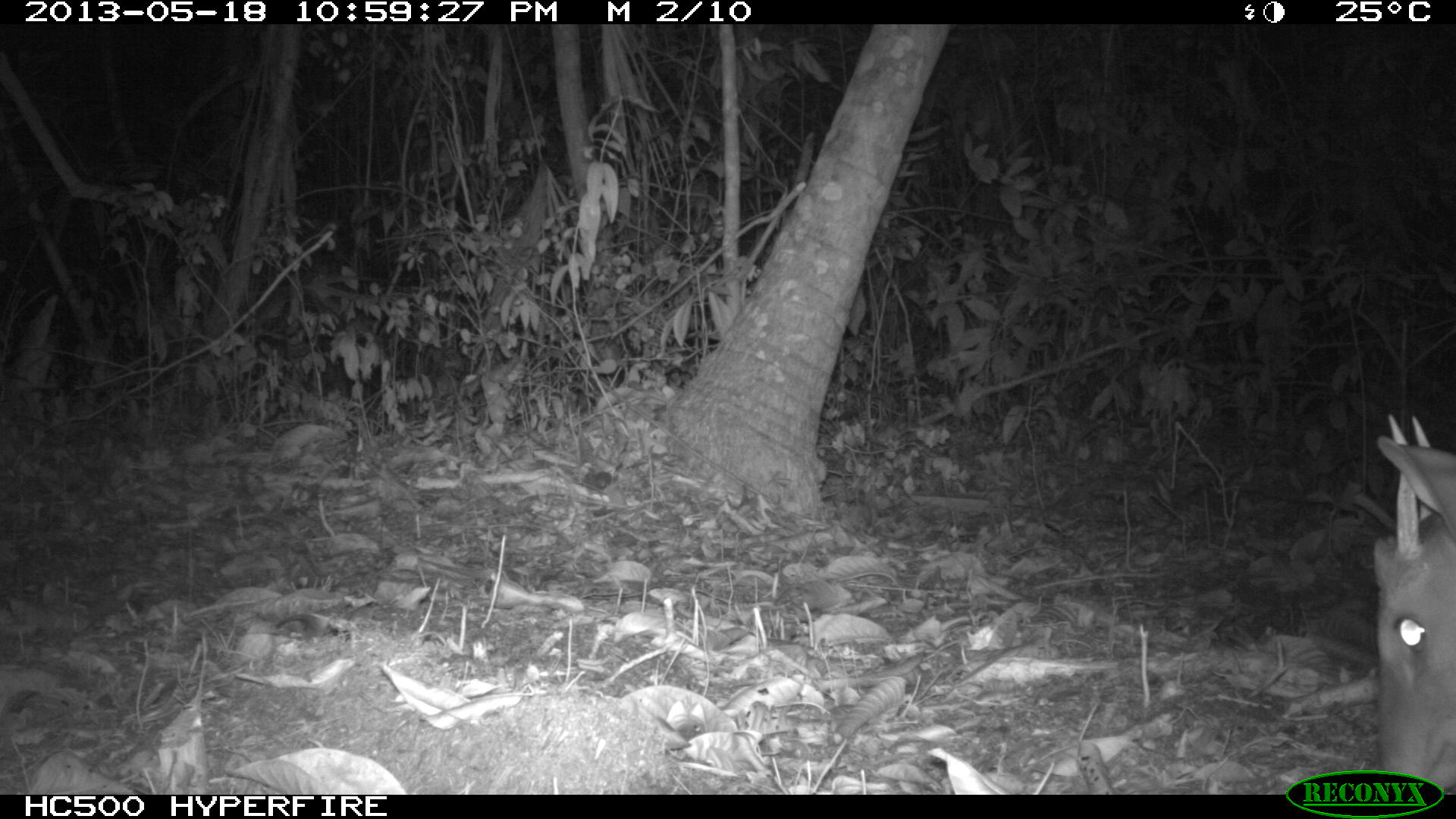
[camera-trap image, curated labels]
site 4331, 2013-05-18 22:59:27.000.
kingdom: Animalia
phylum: Chordata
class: Mammalia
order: Artiodactyla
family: Cervidae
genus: Mazama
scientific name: Mazama temama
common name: central american red brocket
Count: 1.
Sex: male.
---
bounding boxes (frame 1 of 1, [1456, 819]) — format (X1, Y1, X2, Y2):
mazama temama: (1371, 411, 1456, 789)